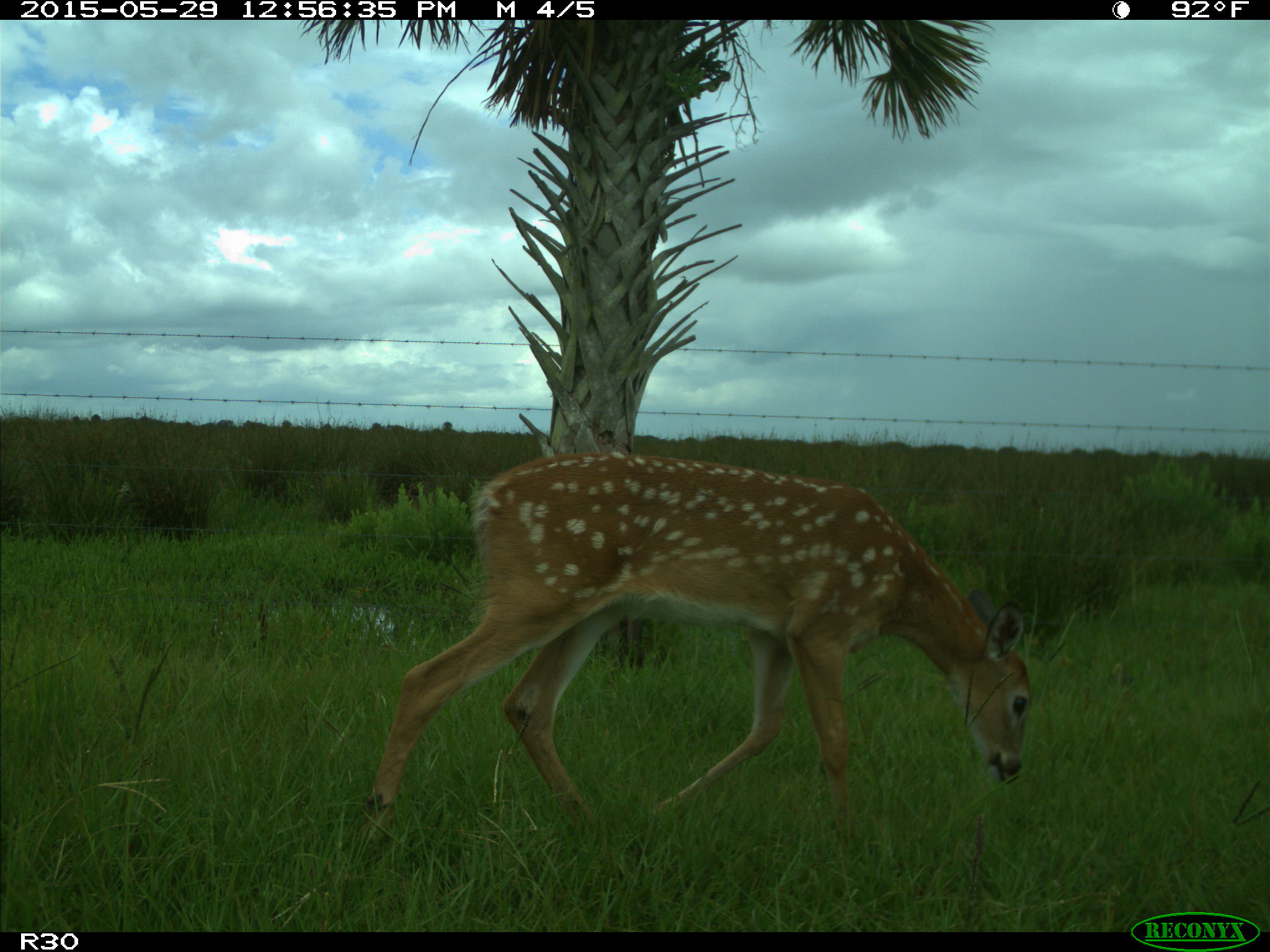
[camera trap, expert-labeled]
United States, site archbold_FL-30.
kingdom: Animalia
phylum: Chordata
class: Mammalia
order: Artiodactyla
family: Cervidae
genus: Odocoileus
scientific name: Odocoileus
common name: deer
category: unidentified deer